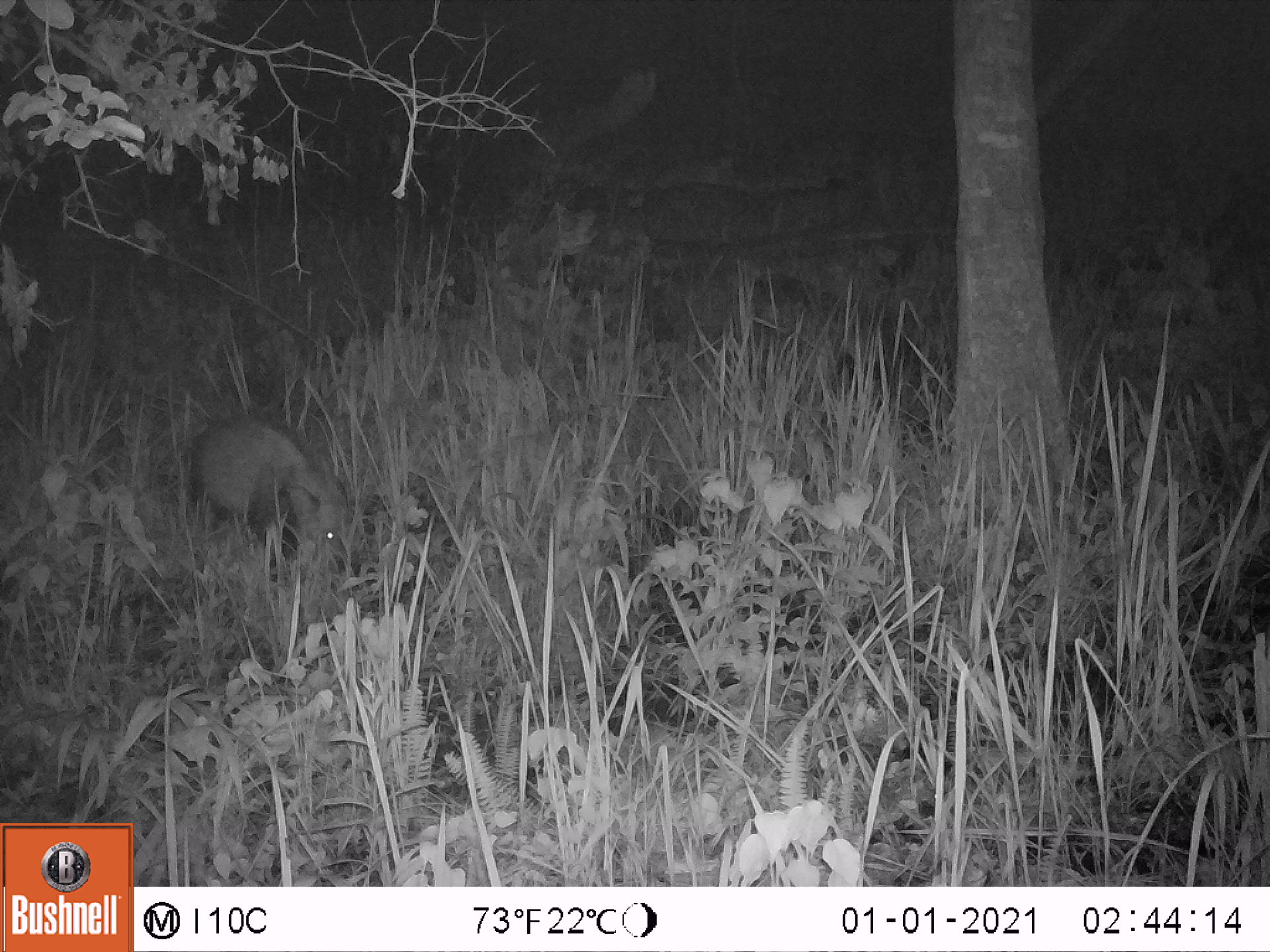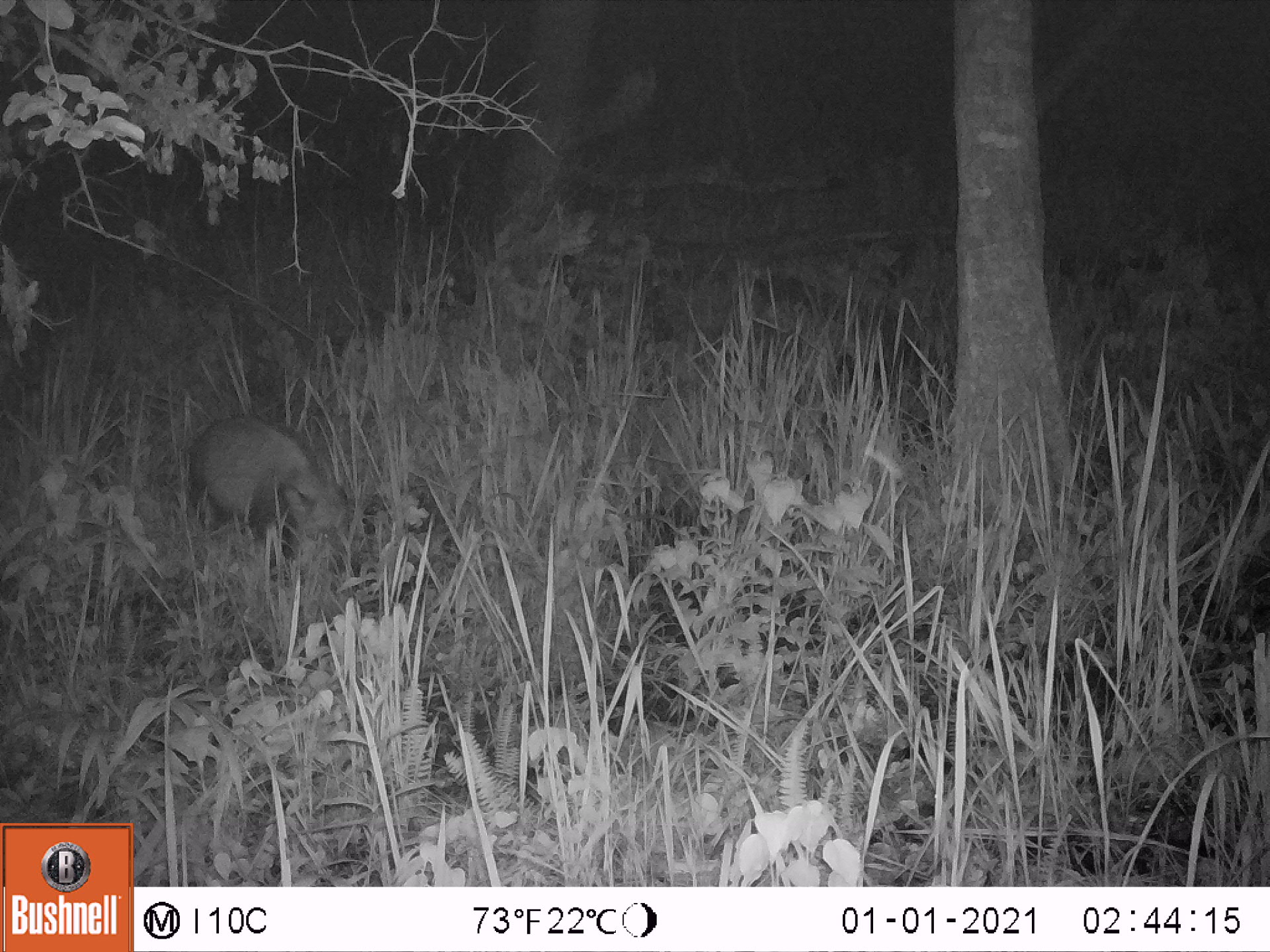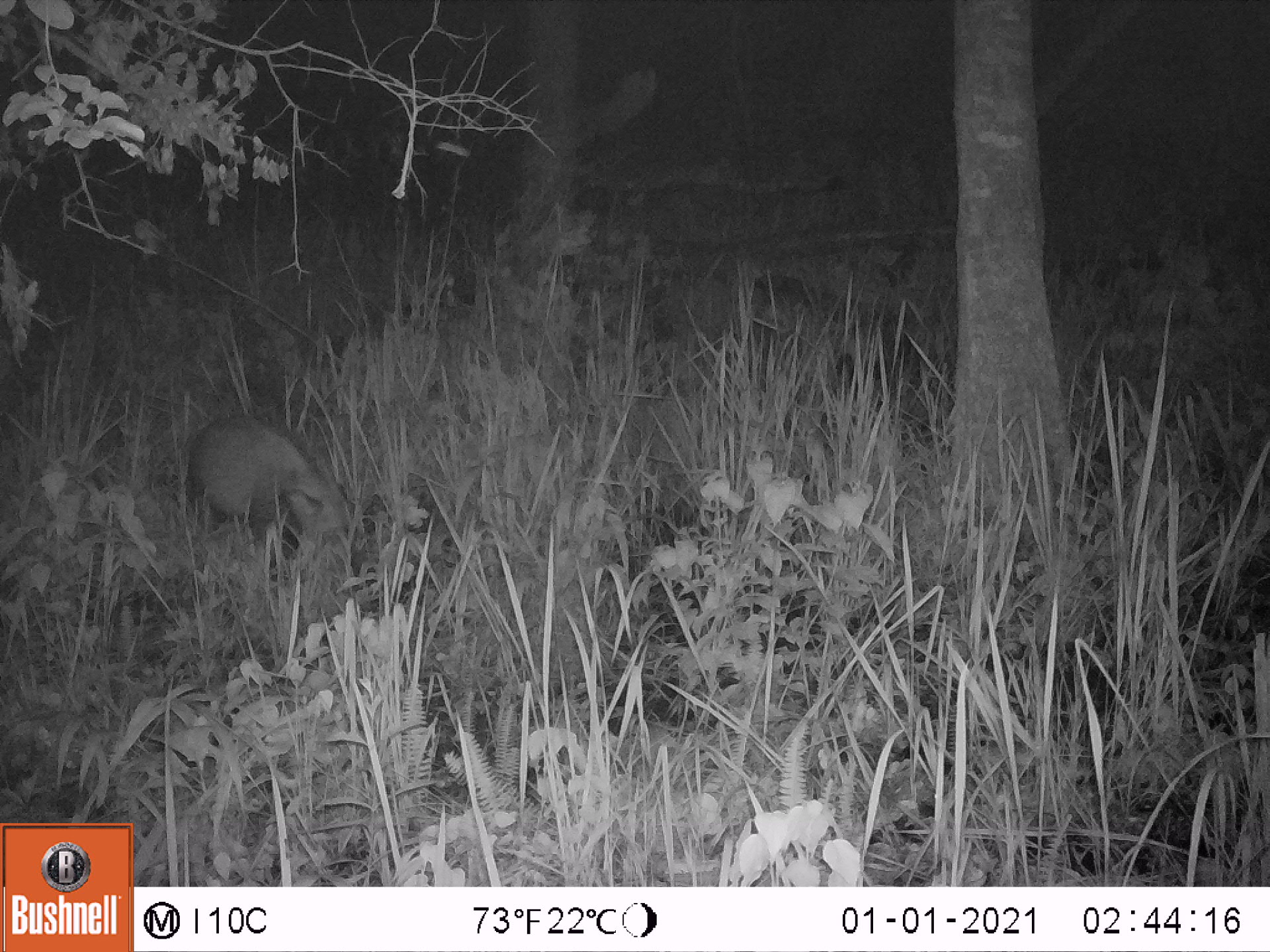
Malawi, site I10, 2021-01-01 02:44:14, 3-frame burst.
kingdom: Animalia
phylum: Chordata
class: Mammalia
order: Artiodactyla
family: Suidae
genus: Potamochoerus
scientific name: Potamochoerus larvatus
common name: bushpig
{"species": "bushpig (Potamochoerus larvatus)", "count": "1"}